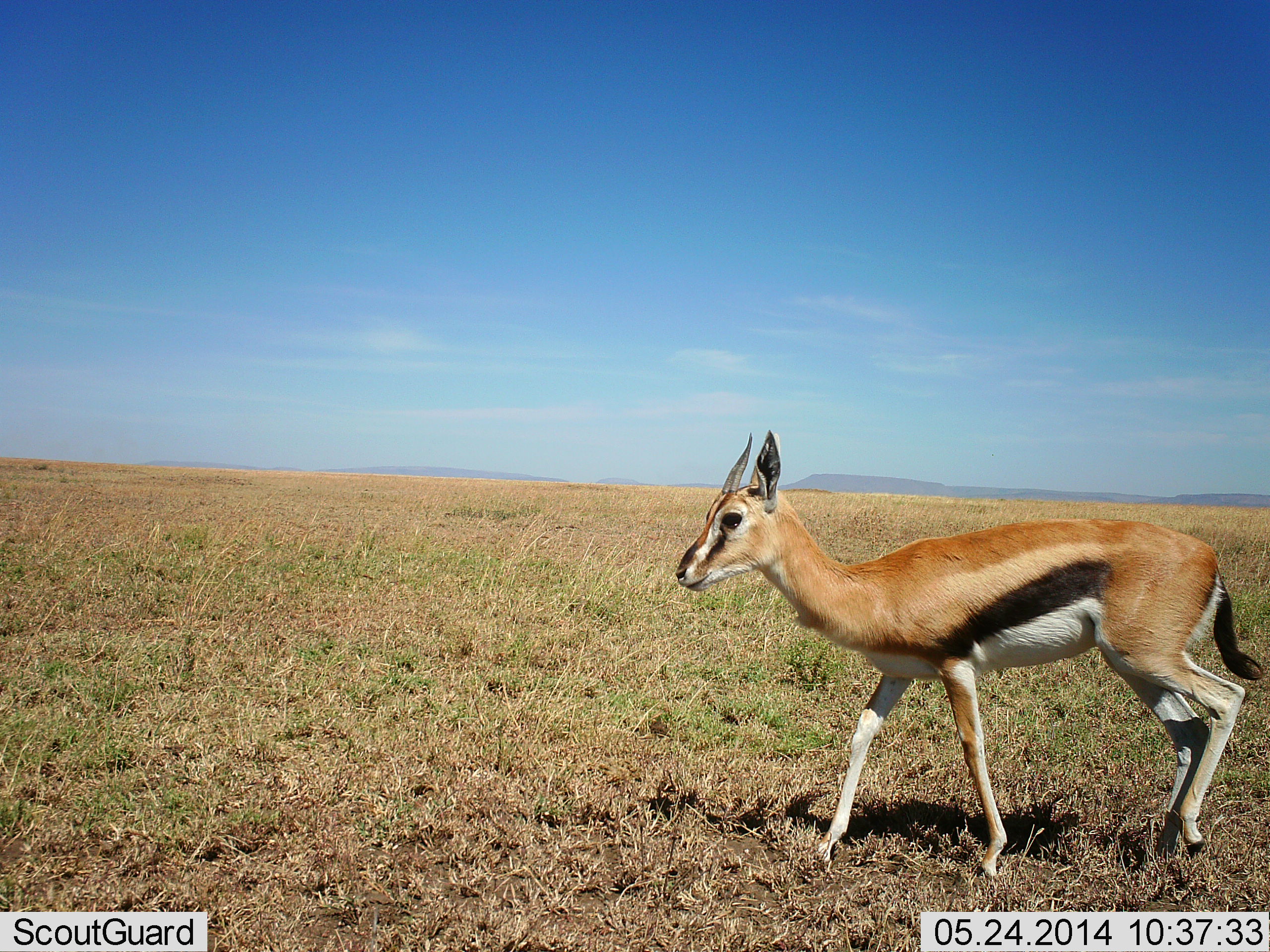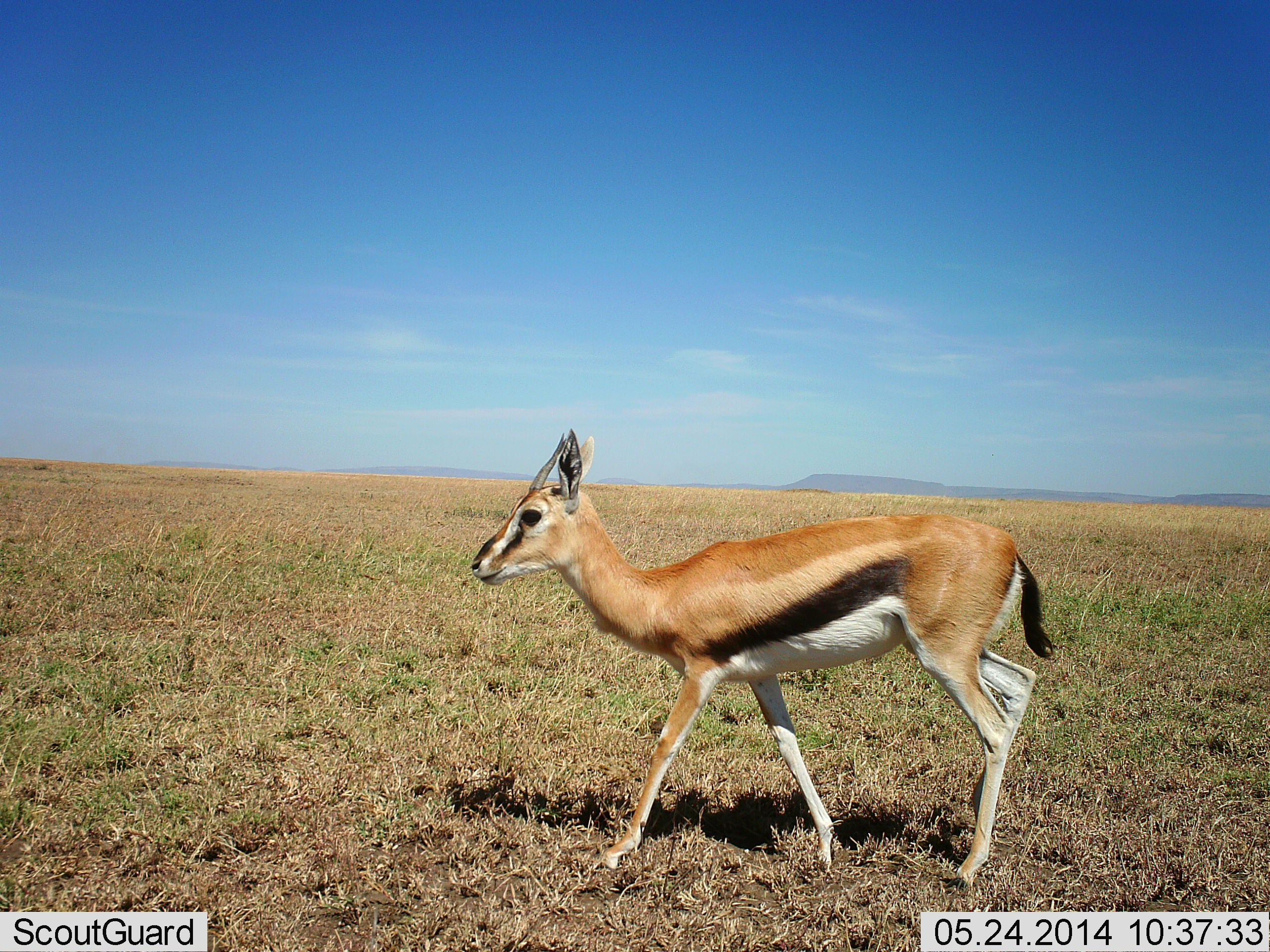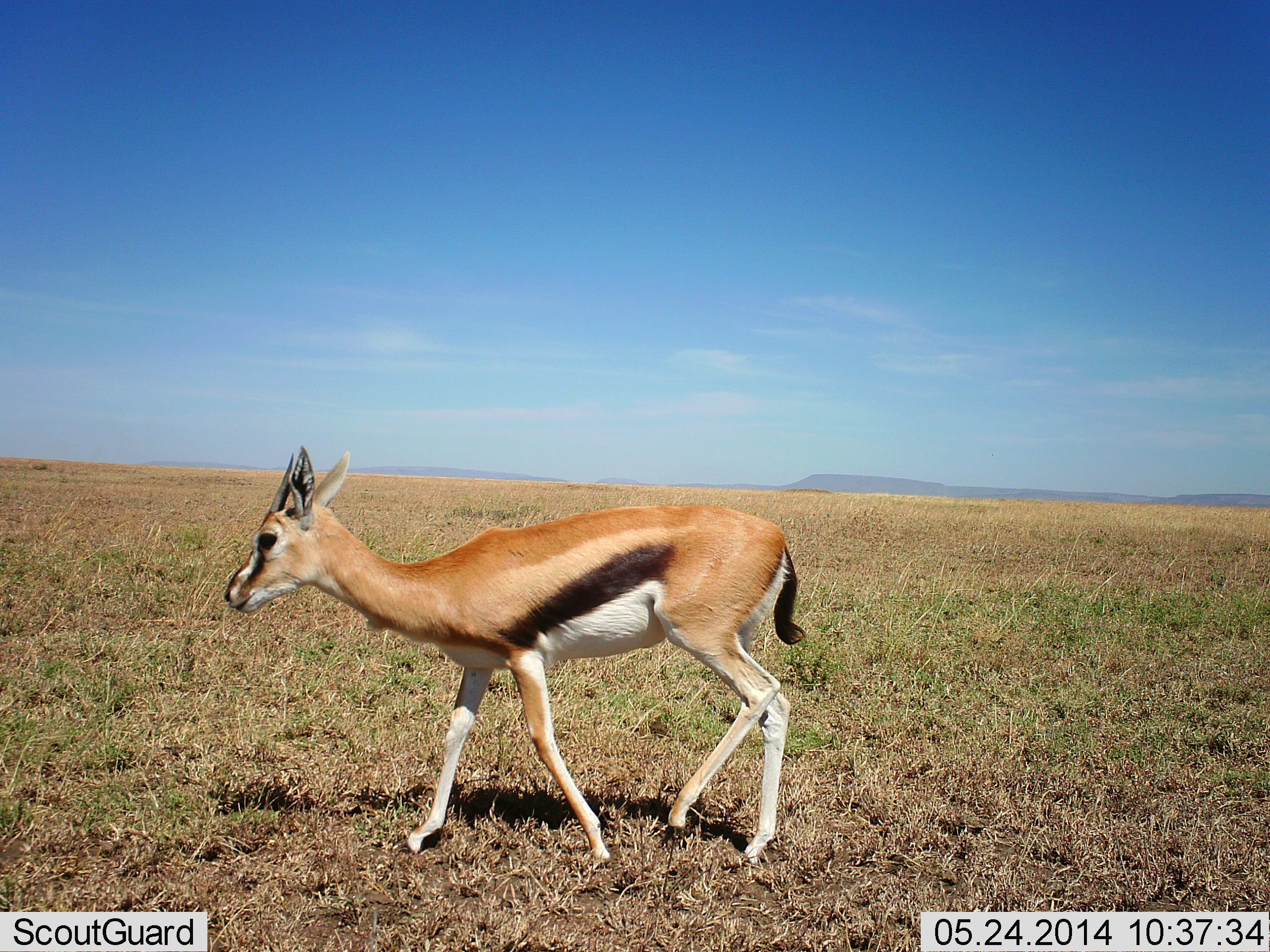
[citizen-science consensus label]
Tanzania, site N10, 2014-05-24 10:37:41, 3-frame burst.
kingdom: Animalia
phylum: Chordata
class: Mammalia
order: Artiodactyla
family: Bovidae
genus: Eudorcas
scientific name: Eudorcas thomsonii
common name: thomson's gazelle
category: gazellethomsons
Gazellethomsons (thomson's gazelle) (Eudorcas thomsonii), count 1. Behavior (volunteer vote fractions): standing 10%, resting 0%, moving 90%, interacting 0%. Young present (vote fraction): 0%. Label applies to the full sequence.